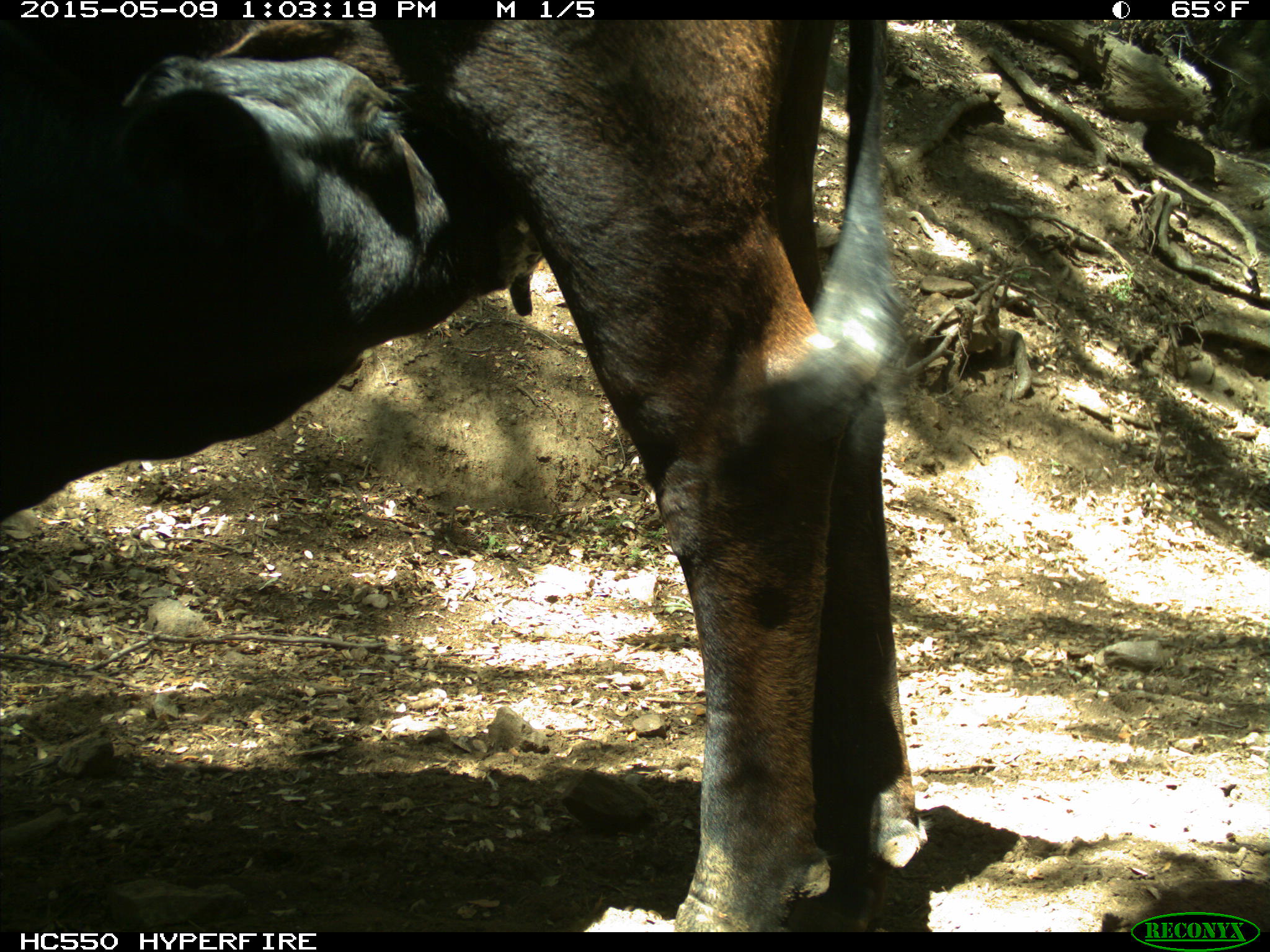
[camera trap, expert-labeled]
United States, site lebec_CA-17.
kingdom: Animalia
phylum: Chordata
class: Mammalia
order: Artiodactyla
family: Bovidae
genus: Bos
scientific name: Bos taurus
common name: domestic cow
Bos taurus (domestic cow).